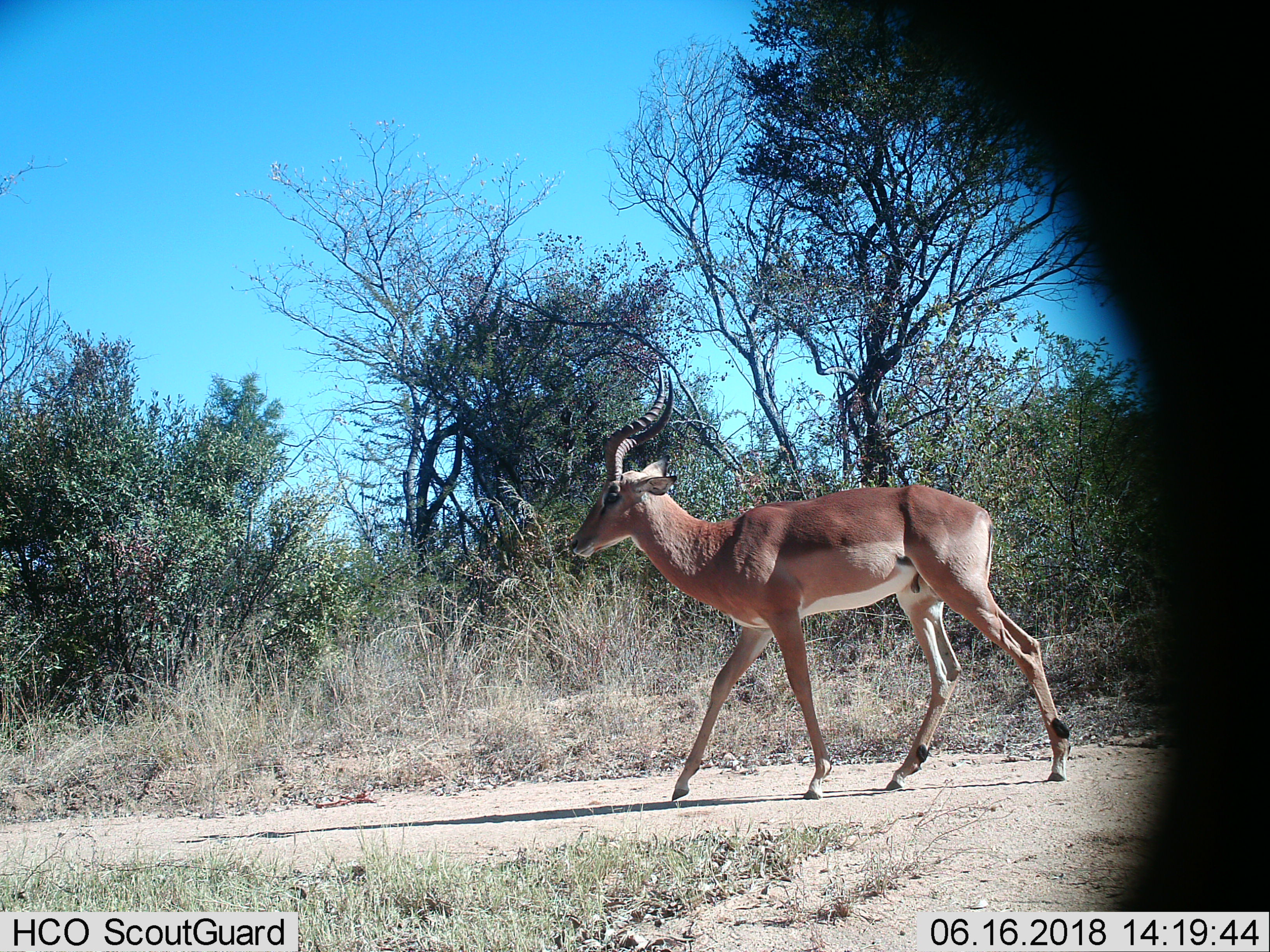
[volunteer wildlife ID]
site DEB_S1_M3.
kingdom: Animalia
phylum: Chordata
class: Mammalia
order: Artiodactyla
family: Bovidae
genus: Aepyceros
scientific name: Aepyceros melampus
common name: impala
Impala (Aepyceros melampus), count 1. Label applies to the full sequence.